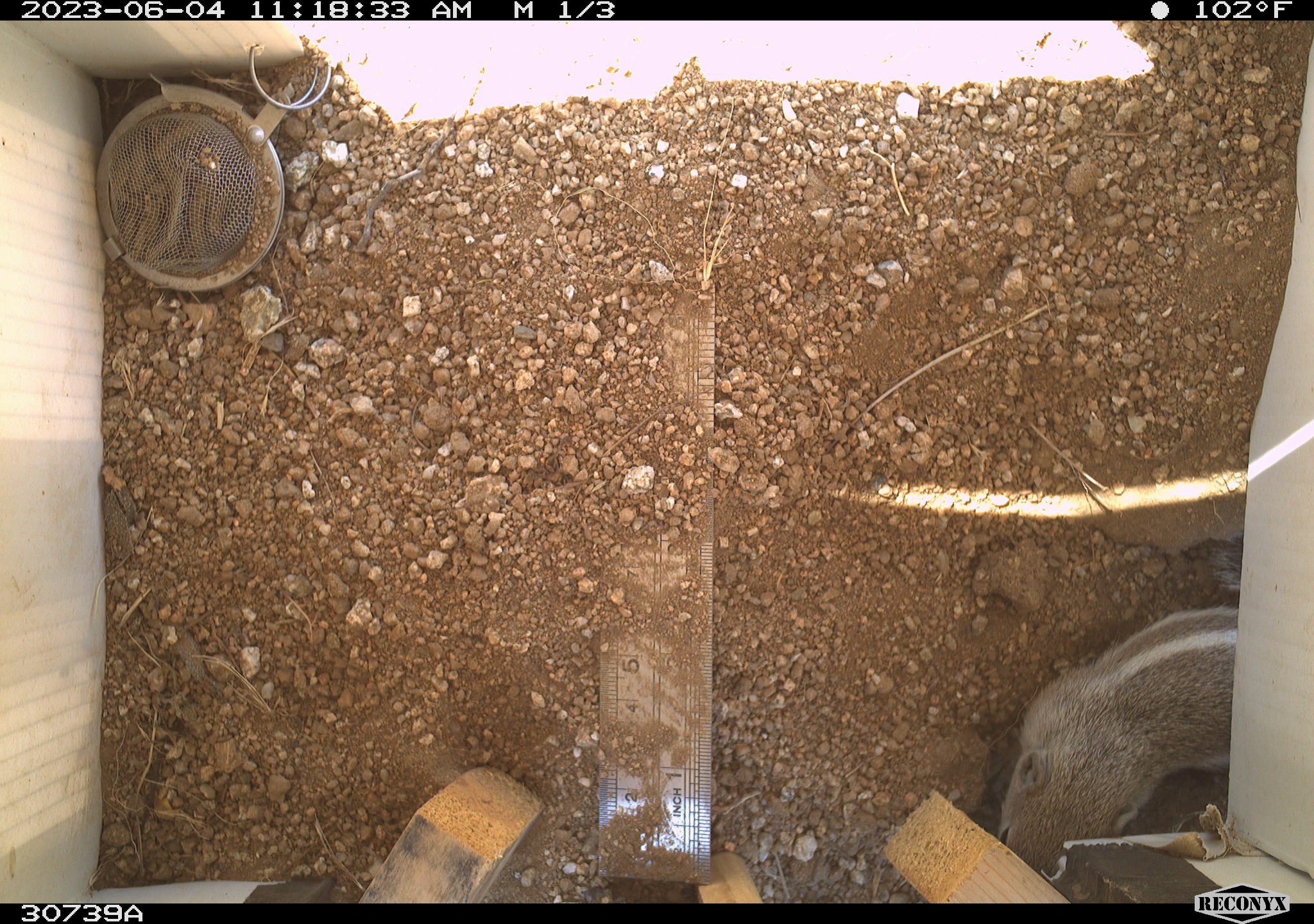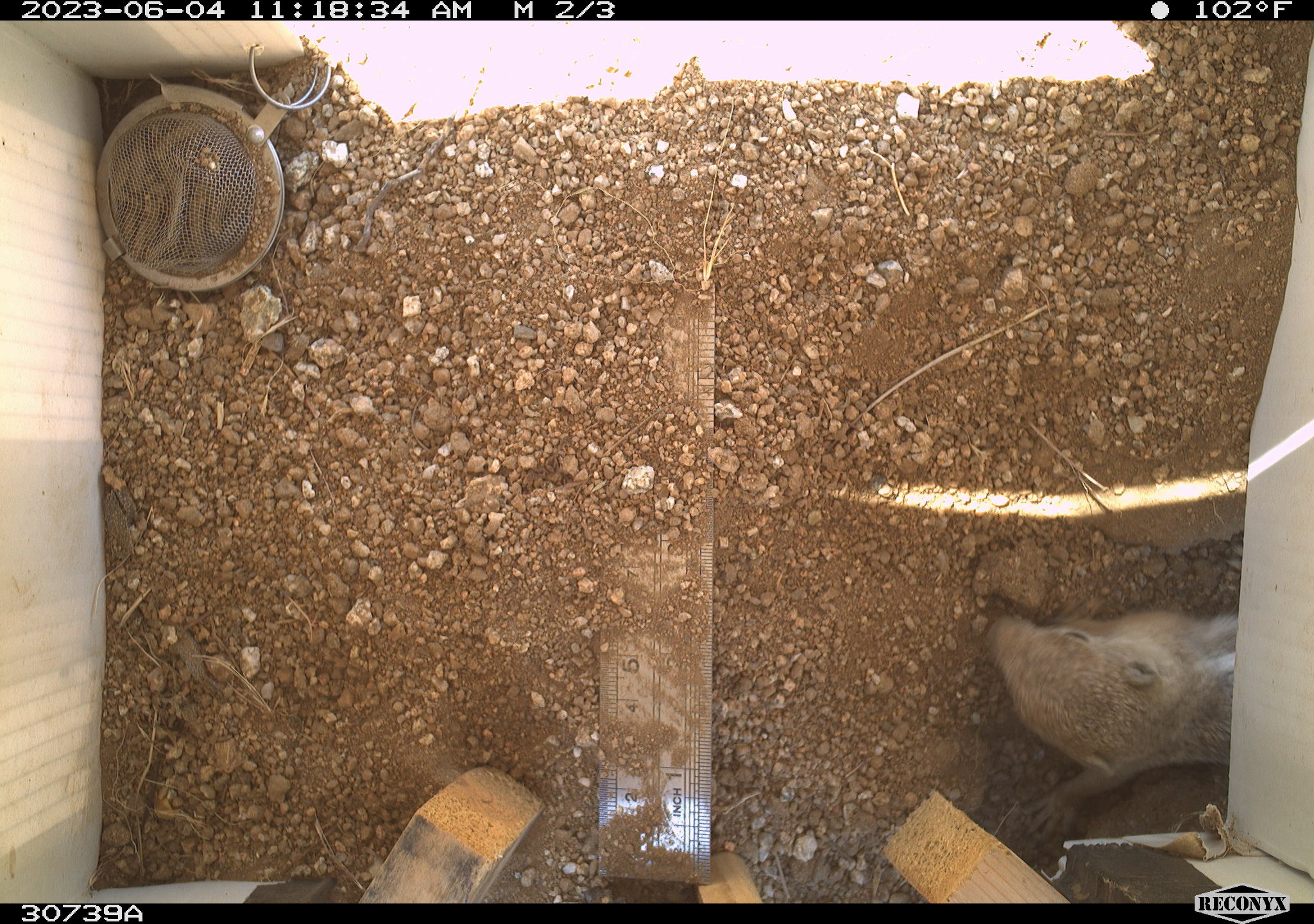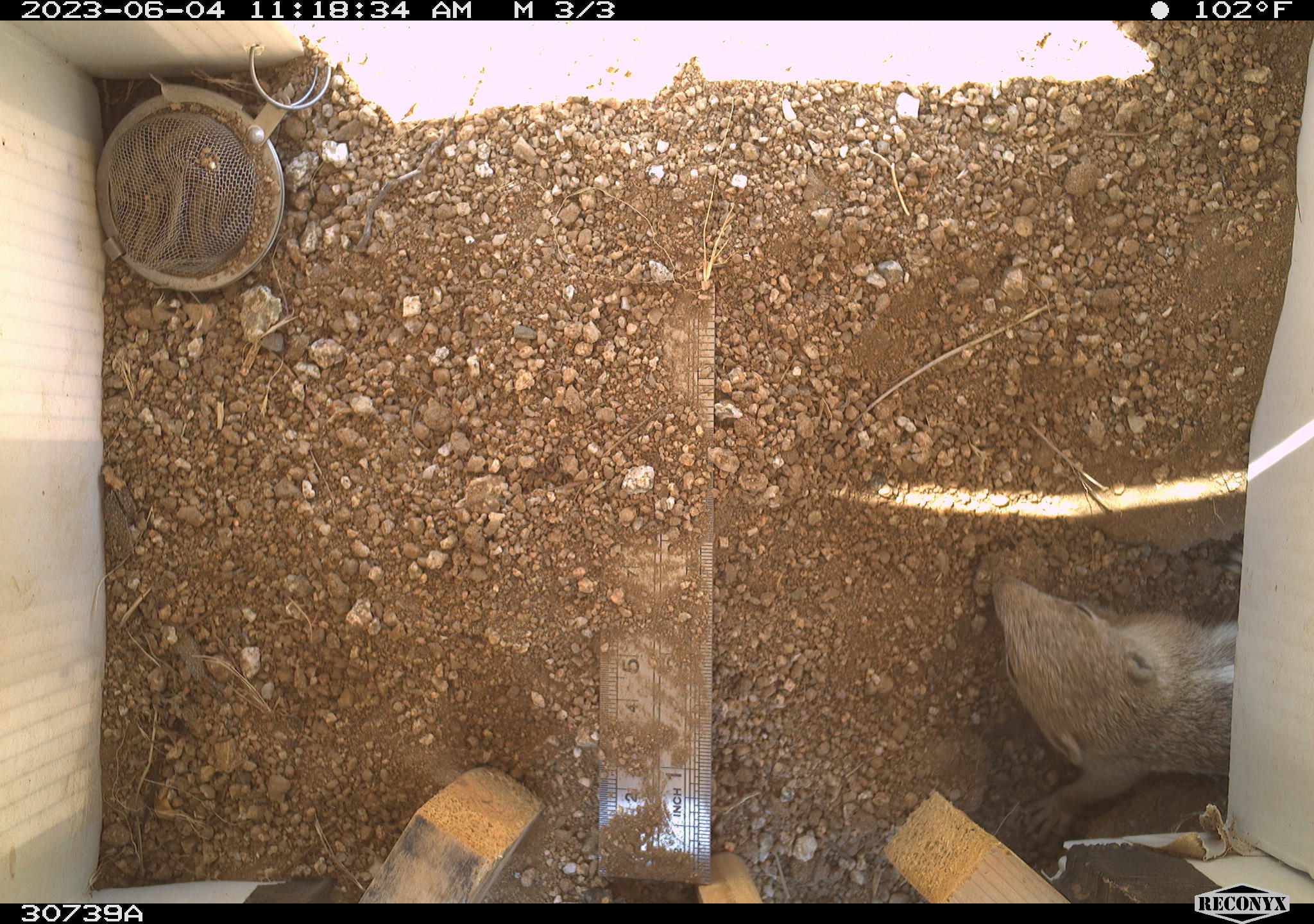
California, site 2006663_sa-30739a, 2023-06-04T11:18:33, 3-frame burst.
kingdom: Animalia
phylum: Chordata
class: Mammalia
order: Rodentia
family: Sciuridae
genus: Ammospermophilus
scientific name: Ammospermophilus leucurus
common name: white-tailed antelope squirrel